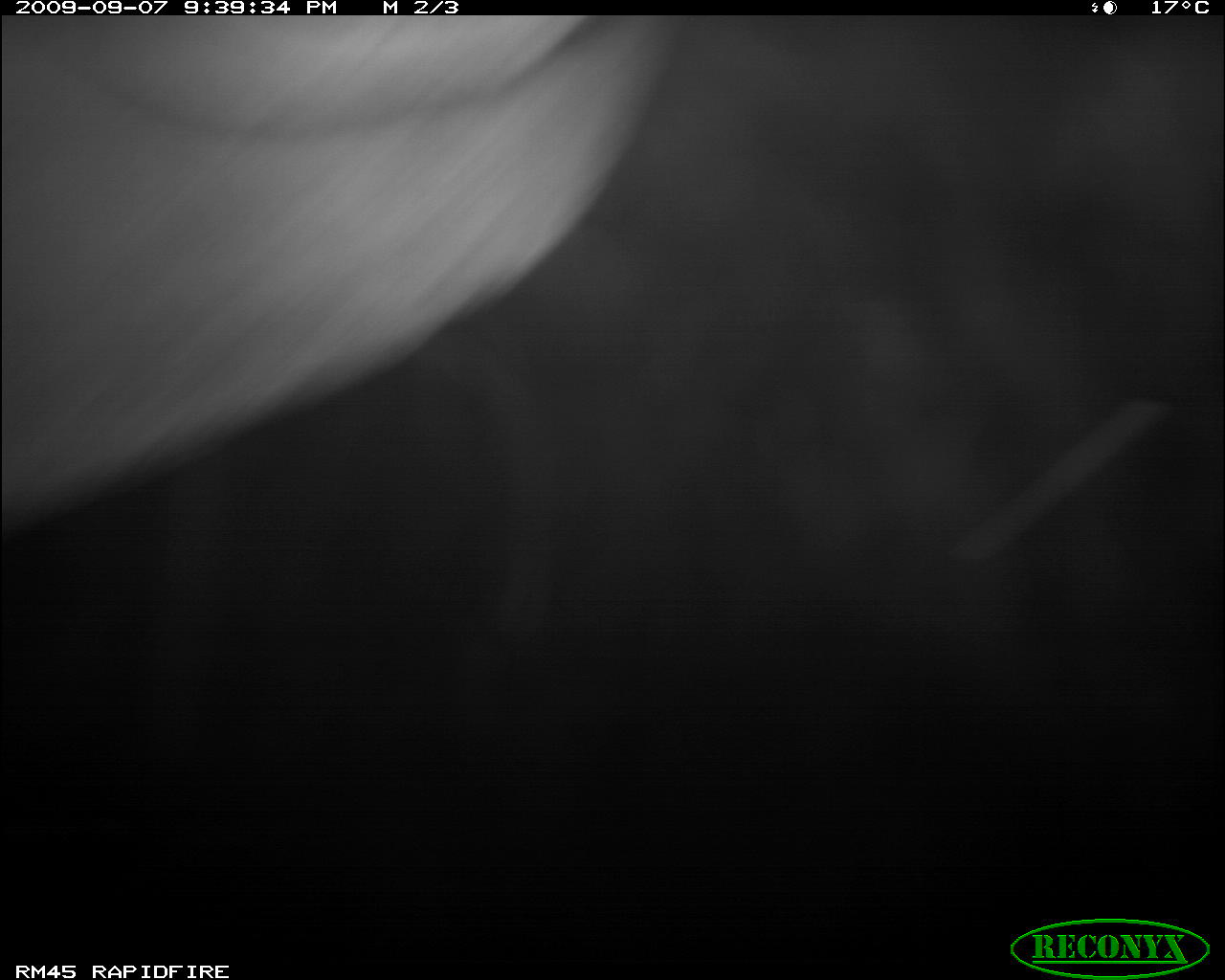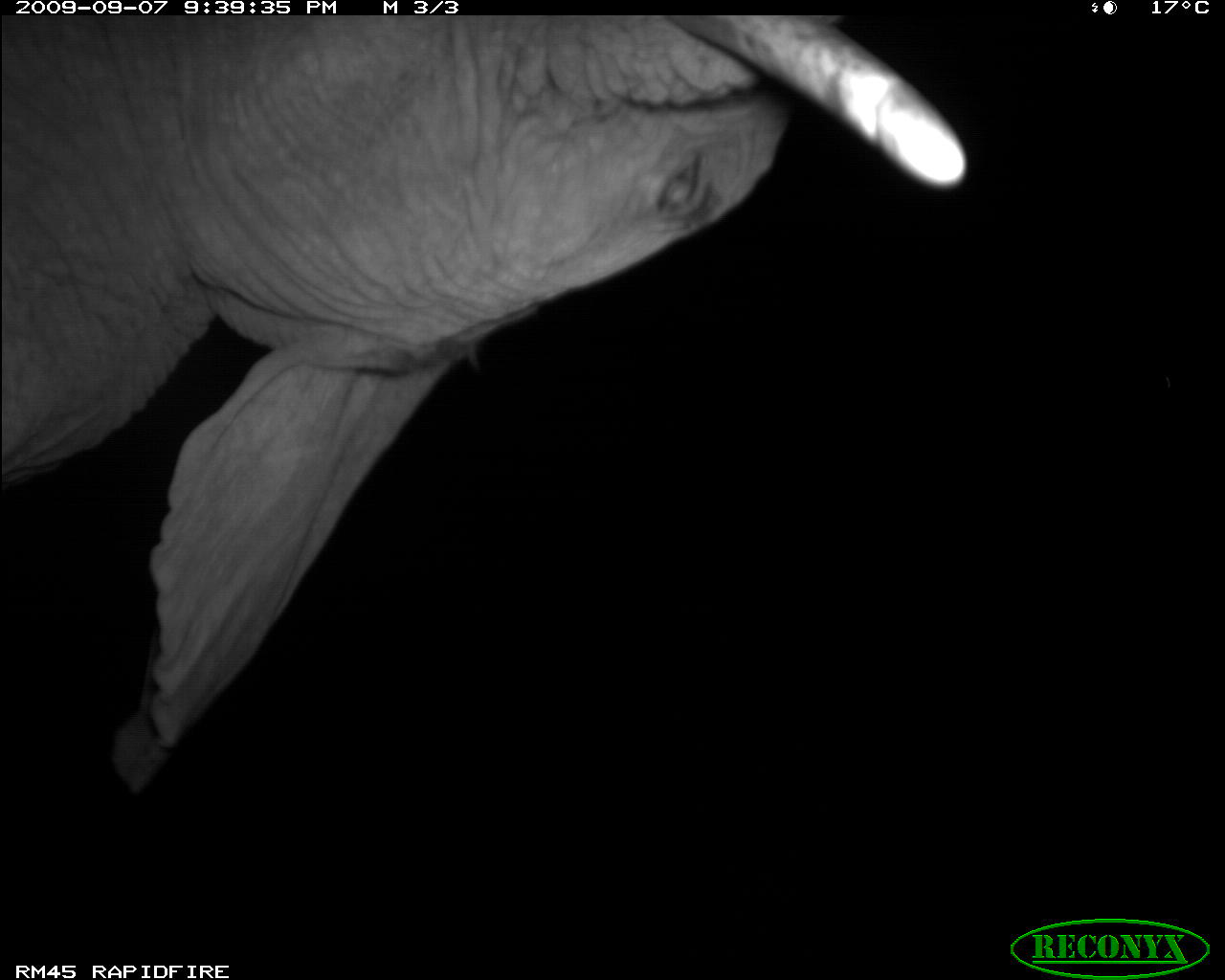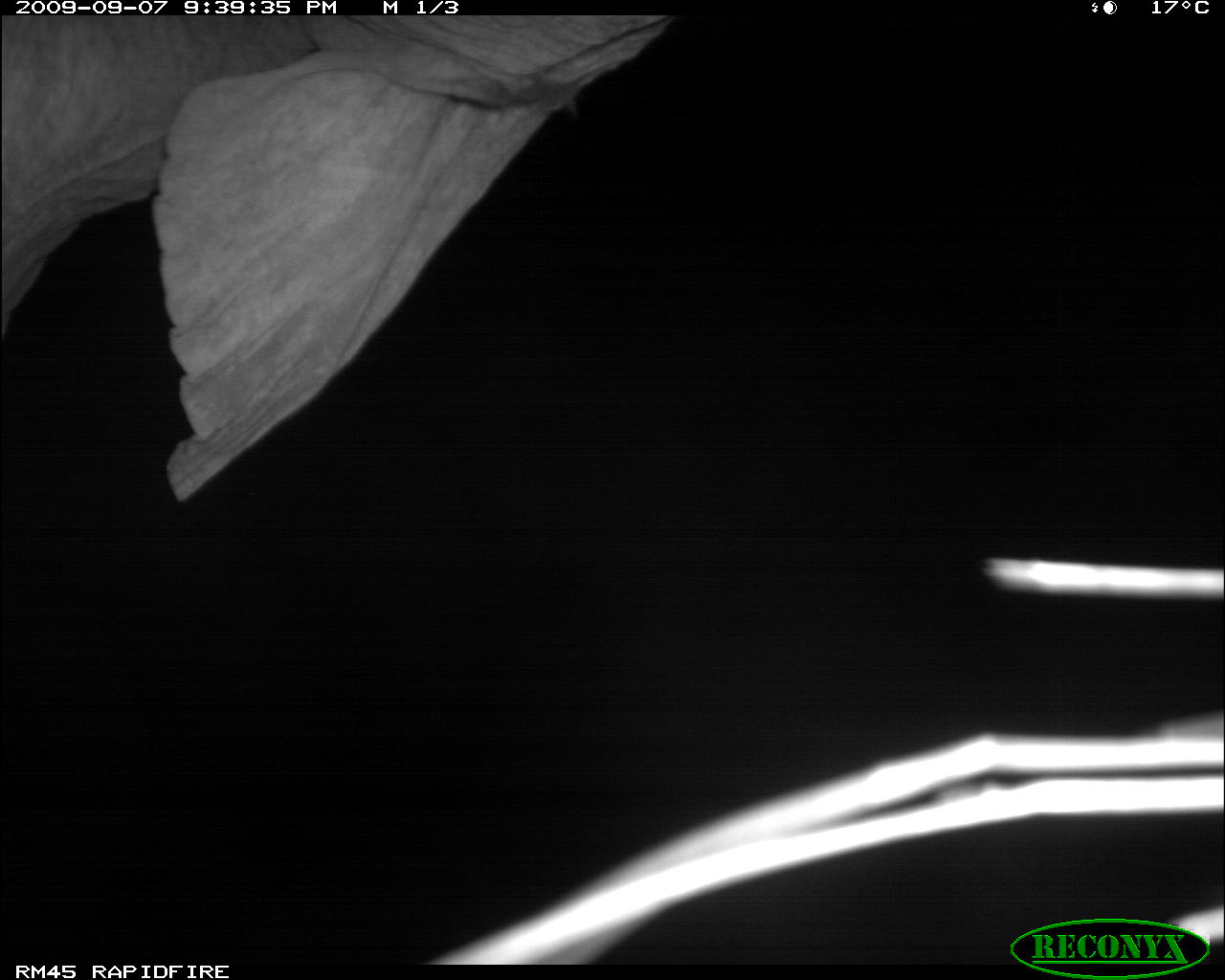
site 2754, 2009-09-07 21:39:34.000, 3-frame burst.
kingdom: Animalia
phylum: Chordata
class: Mammalia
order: Proboscidea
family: Elephantidae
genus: Loxodonta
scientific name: Loxodonta africana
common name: african bush elephant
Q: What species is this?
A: Loxodonta africana (african bush elephant).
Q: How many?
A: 1.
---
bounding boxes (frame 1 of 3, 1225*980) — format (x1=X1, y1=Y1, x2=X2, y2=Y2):
loxodonta africana: (x1=0, y1=15, x2=674, y2=535)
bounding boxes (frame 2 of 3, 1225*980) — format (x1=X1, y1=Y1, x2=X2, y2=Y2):
loxodonta africana: (x1=0, y1=15, x2=969, y2=795)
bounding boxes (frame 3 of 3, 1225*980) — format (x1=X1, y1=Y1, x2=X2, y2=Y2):
loxodonta africana: (x1=0, y1=14, x2=669, y2=505)